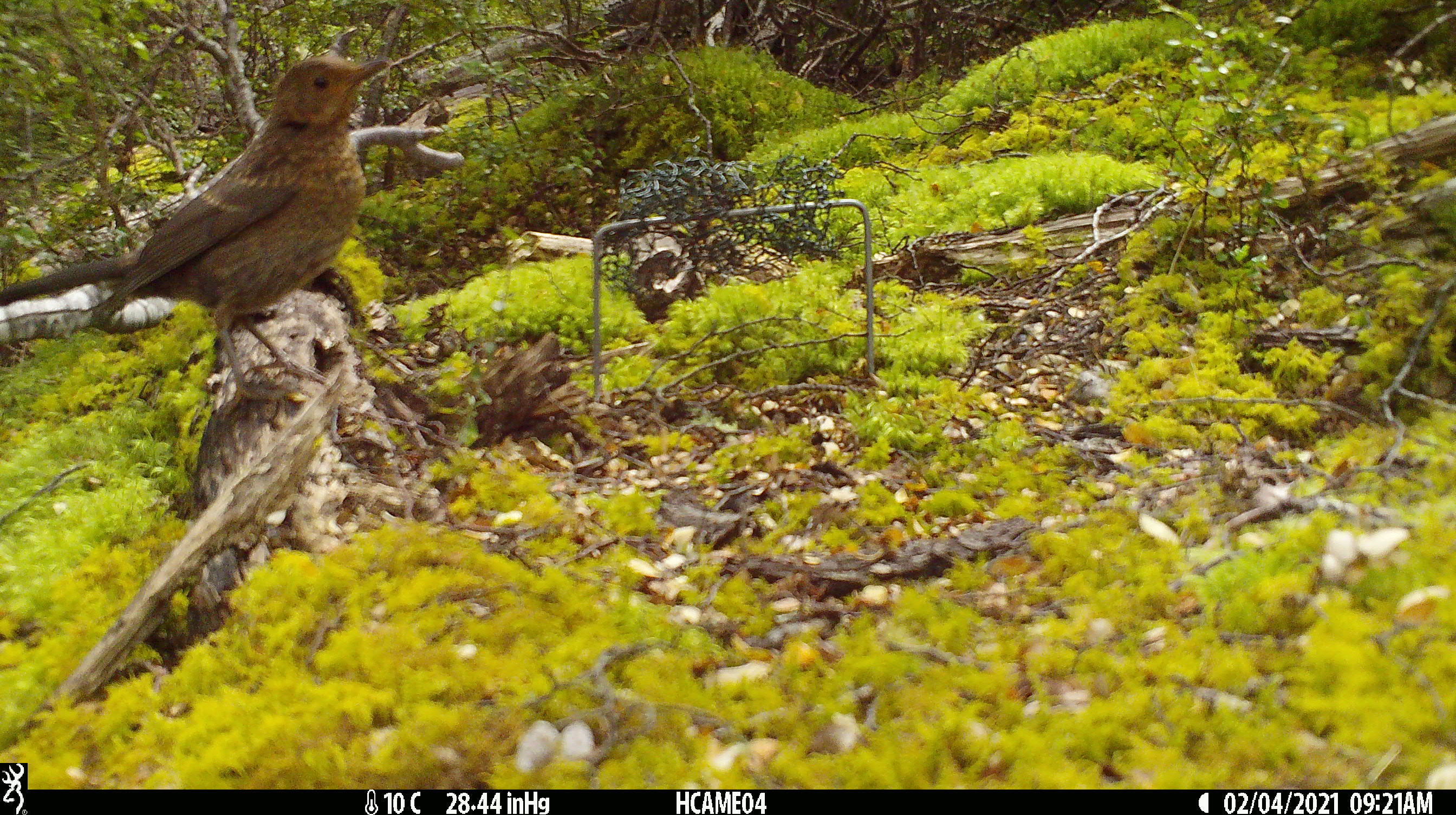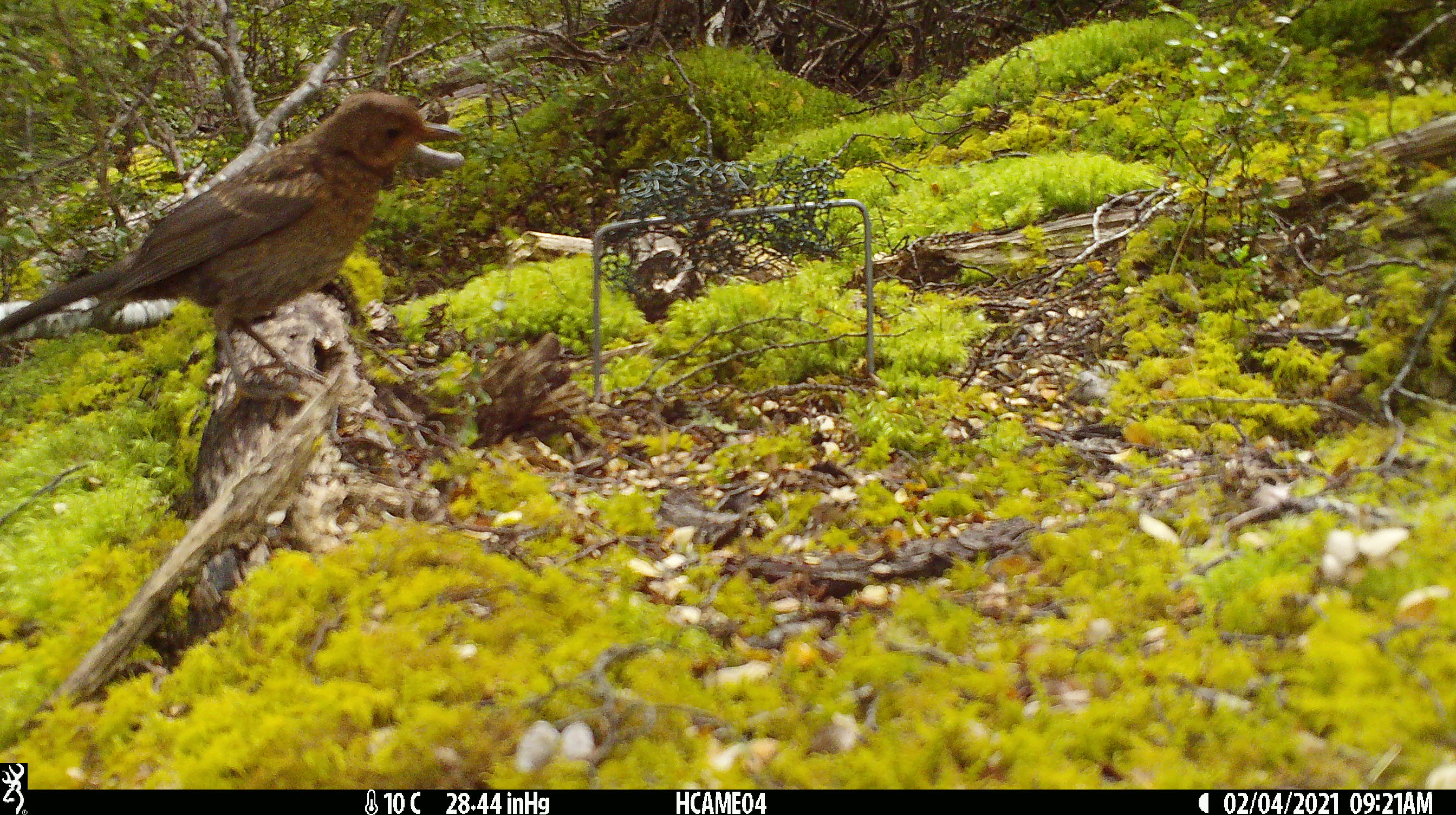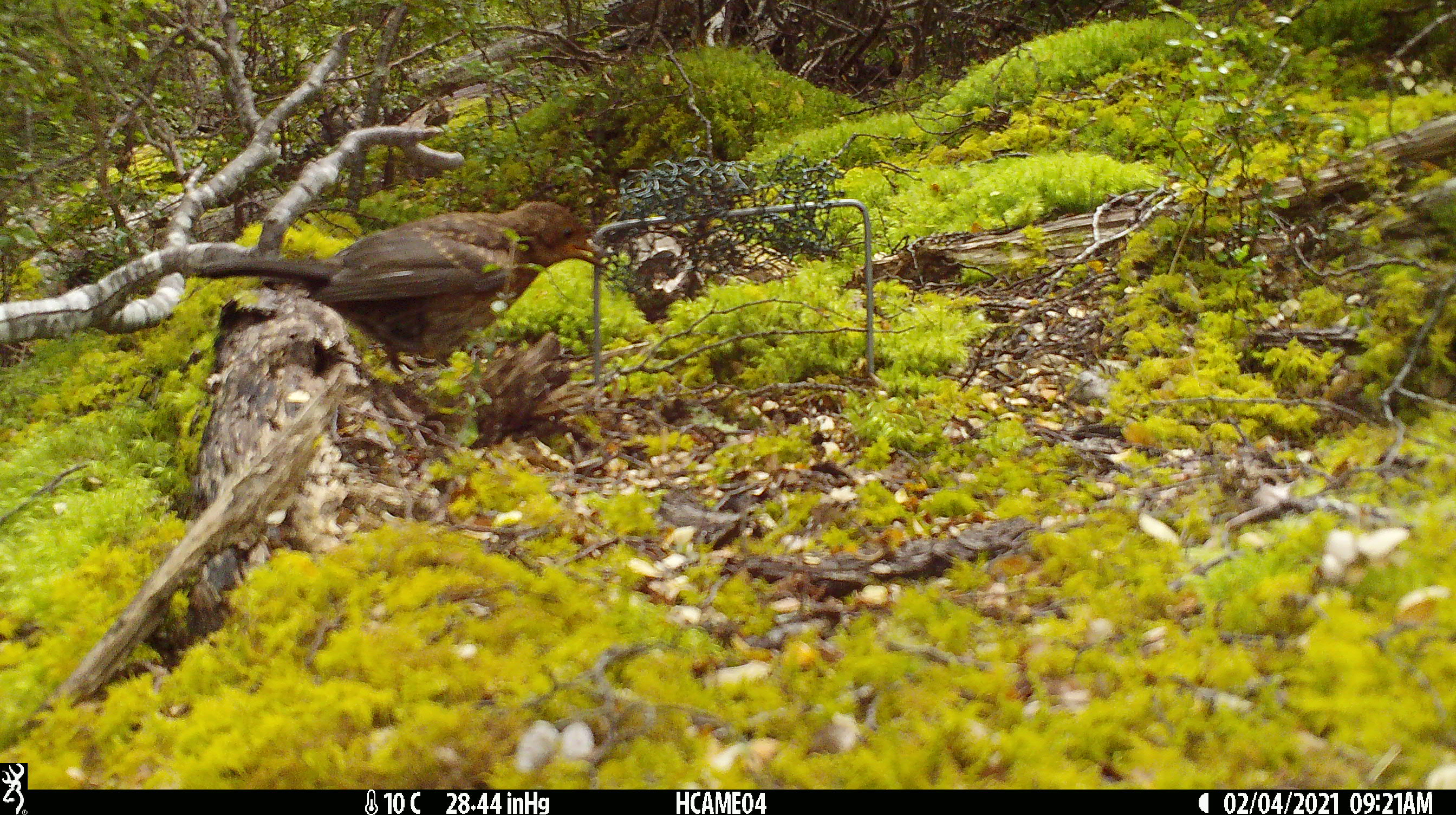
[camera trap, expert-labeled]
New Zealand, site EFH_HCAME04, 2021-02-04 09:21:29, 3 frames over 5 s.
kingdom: Animalia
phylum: Chordata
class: Aves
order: Passeriformes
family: Turdidae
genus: Turdus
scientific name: Turdus merula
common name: eurasian blackbird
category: blackbird